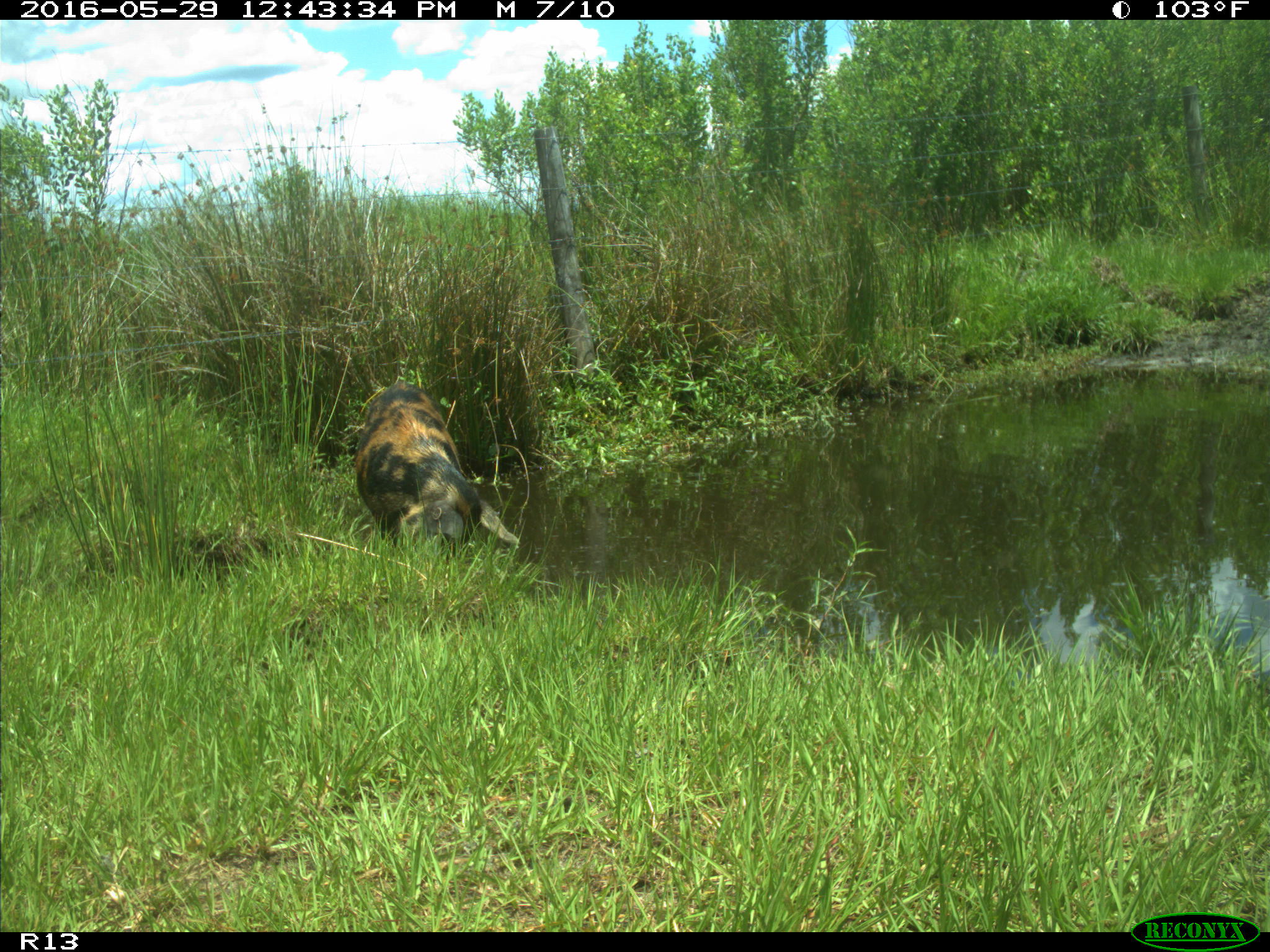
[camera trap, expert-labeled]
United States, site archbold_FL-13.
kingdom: Animalia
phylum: Chordata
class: Mammalia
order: Artiodactyla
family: Suidae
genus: Sus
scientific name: Sus scrofa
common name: wild boar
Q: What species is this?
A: Sus scrofa (wild boar).